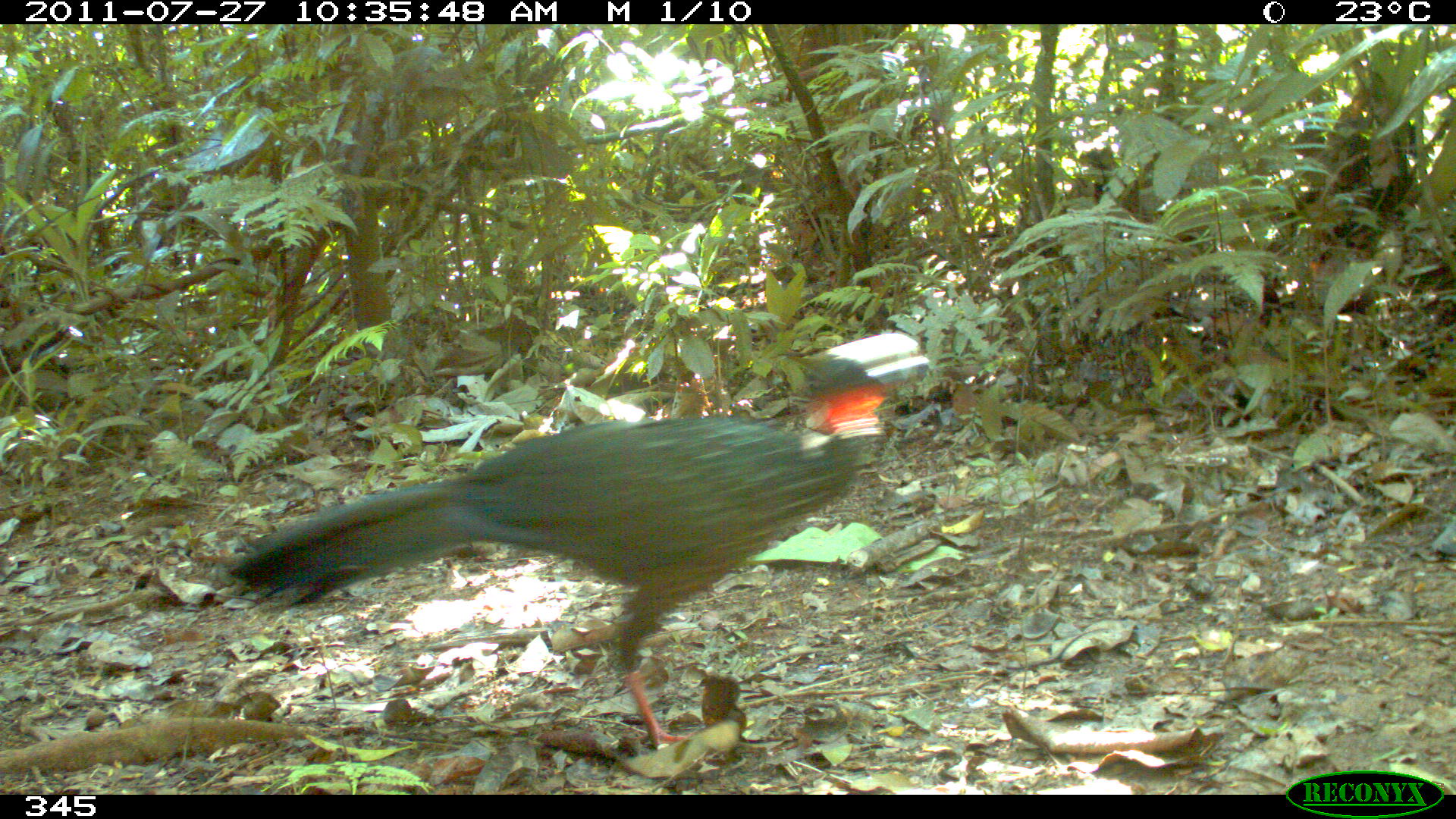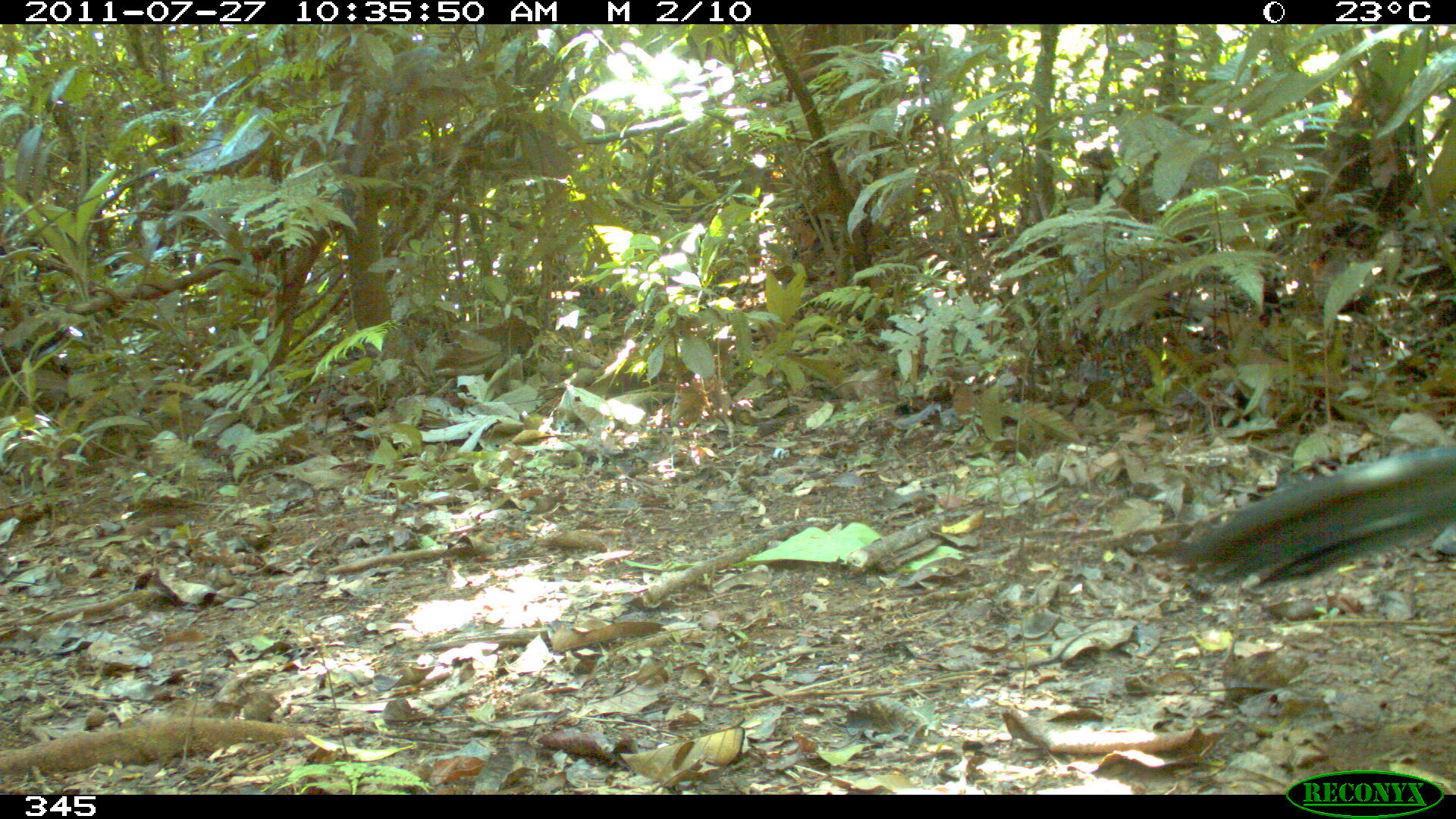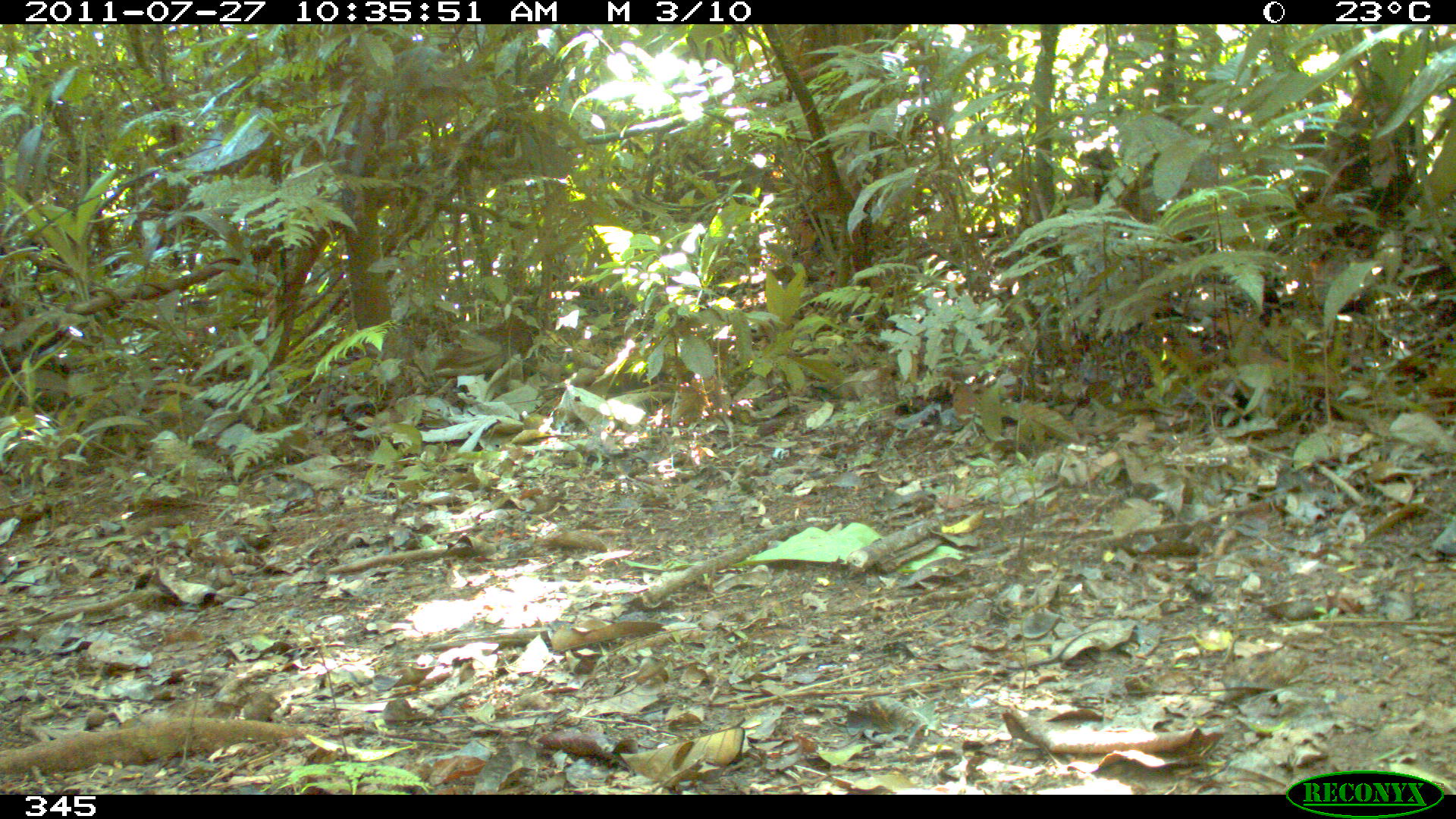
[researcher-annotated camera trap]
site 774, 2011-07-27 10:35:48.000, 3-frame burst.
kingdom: Animalia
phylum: Chordata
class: Aves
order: Galliformes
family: Cracidae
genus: Penelope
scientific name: Penelope jacquacu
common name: spix's guan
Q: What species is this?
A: Penelope jacquacu (spix's guan).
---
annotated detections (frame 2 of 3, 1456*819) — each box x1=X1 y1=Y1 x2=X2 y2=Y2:
penelope jacquacu: x1=1175 y1=443 x2=1456 y2=587